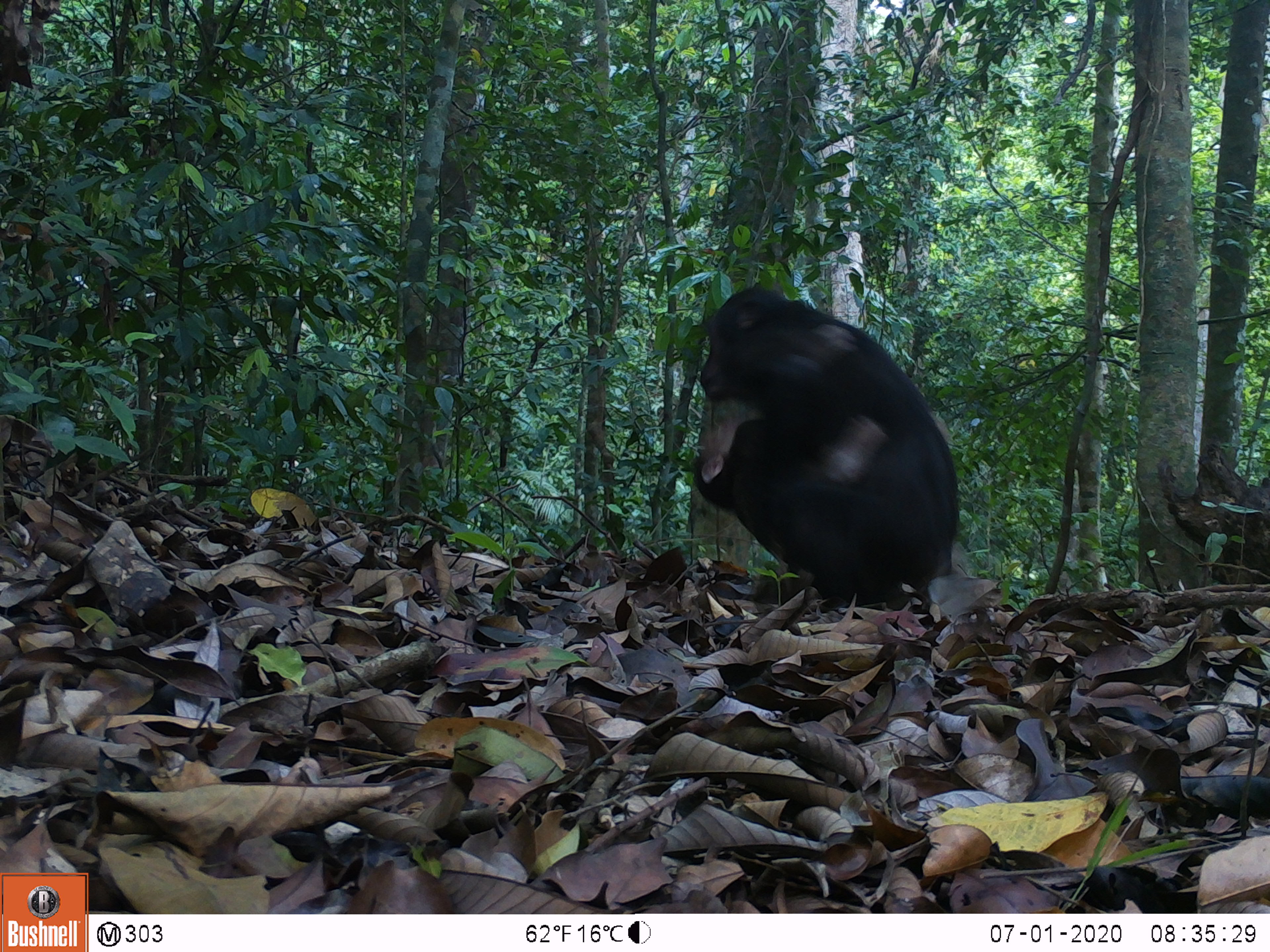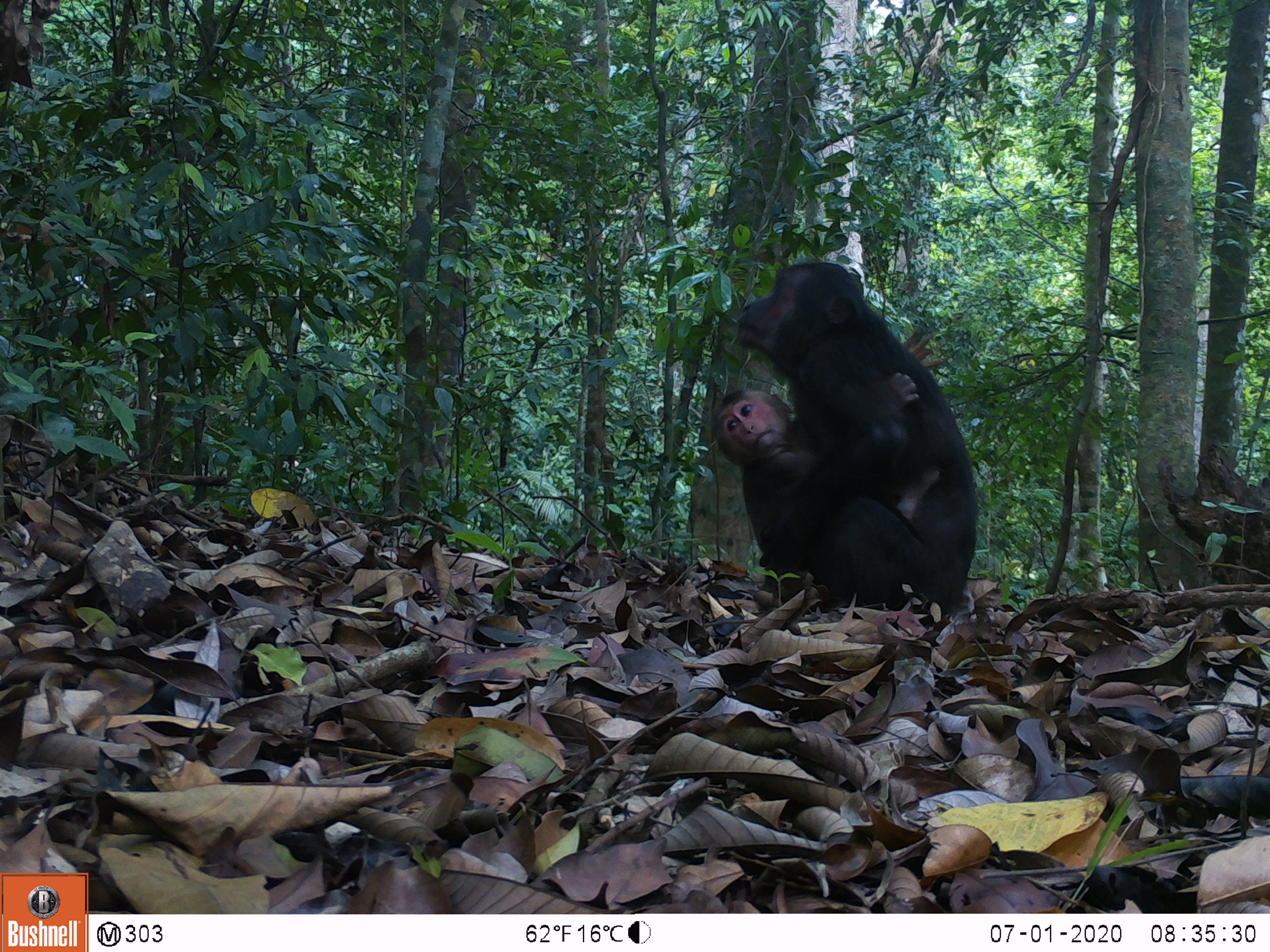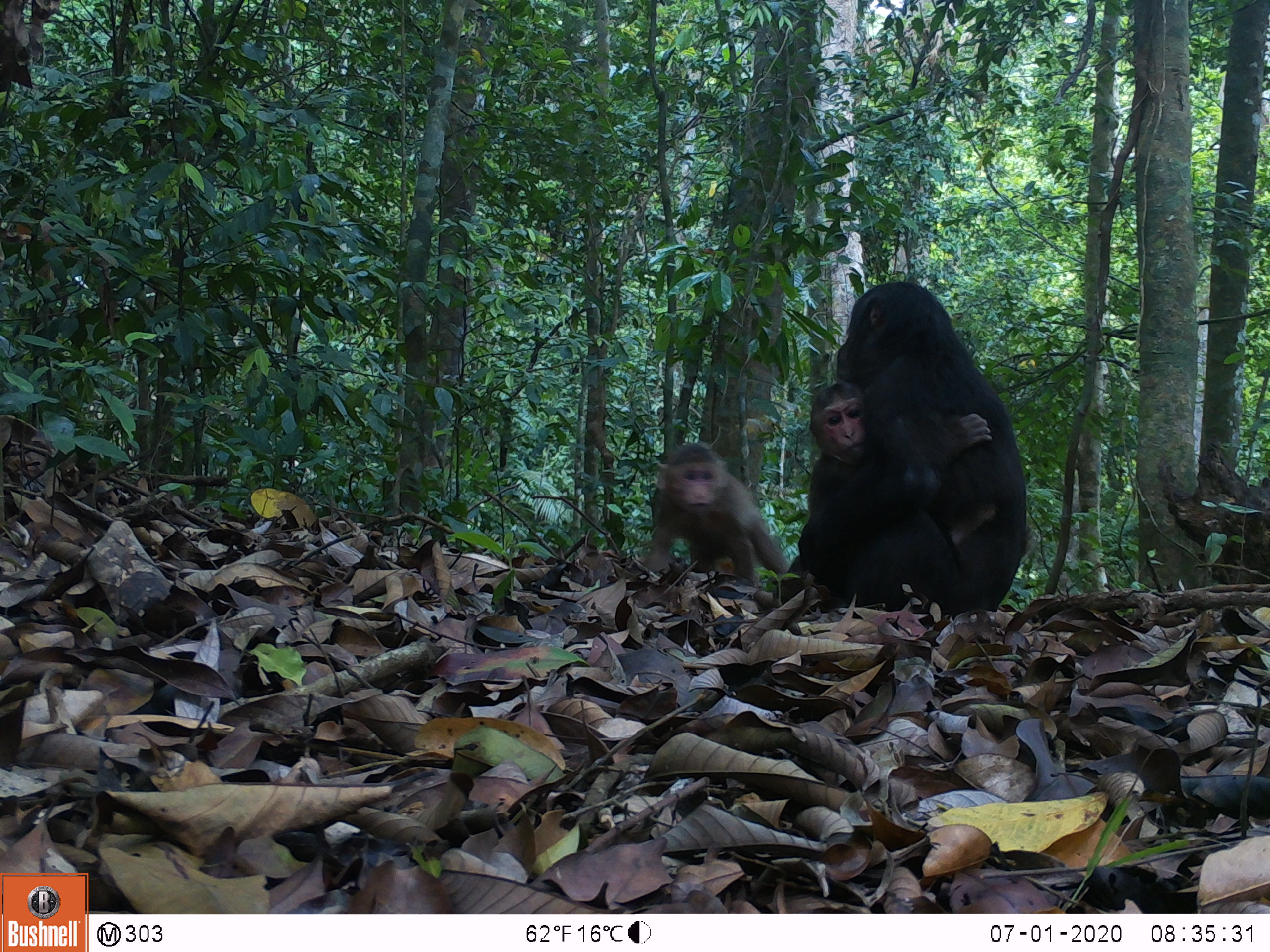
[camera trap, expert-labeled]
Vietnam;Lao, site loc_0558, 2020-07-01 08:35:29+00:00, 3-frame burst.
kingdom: Animalia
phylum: Chordata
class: Mammalia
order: Primates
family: Cercopithecidae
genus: Macaca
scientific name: Macaca arctoides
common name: stump-tailed macaque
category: stump tailed macaque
Stump tailed macaque (stump-tailed macaque) (Macaca arctoides). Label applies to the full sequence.